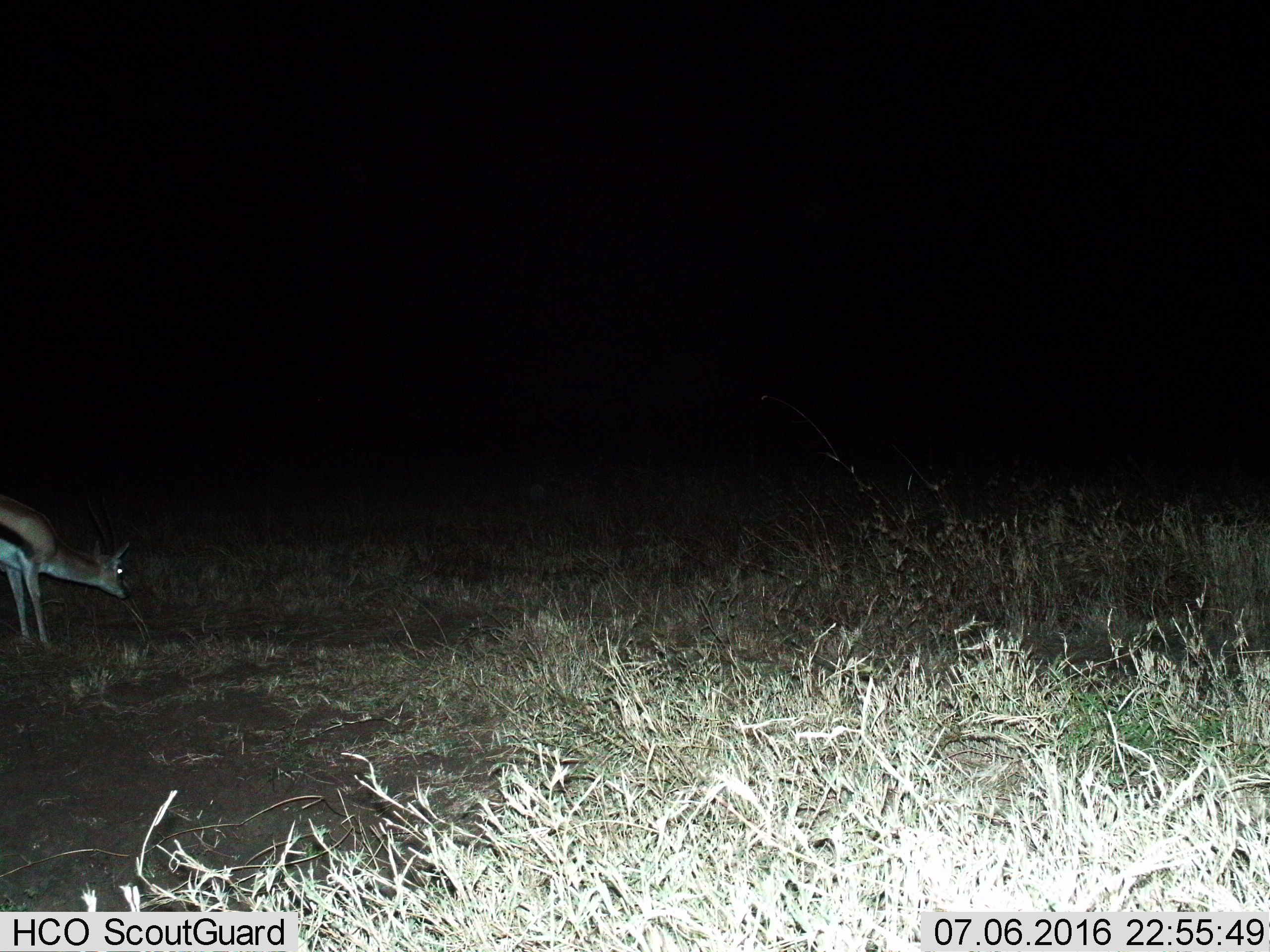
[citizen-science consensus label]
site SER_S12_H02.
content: unidentified animal